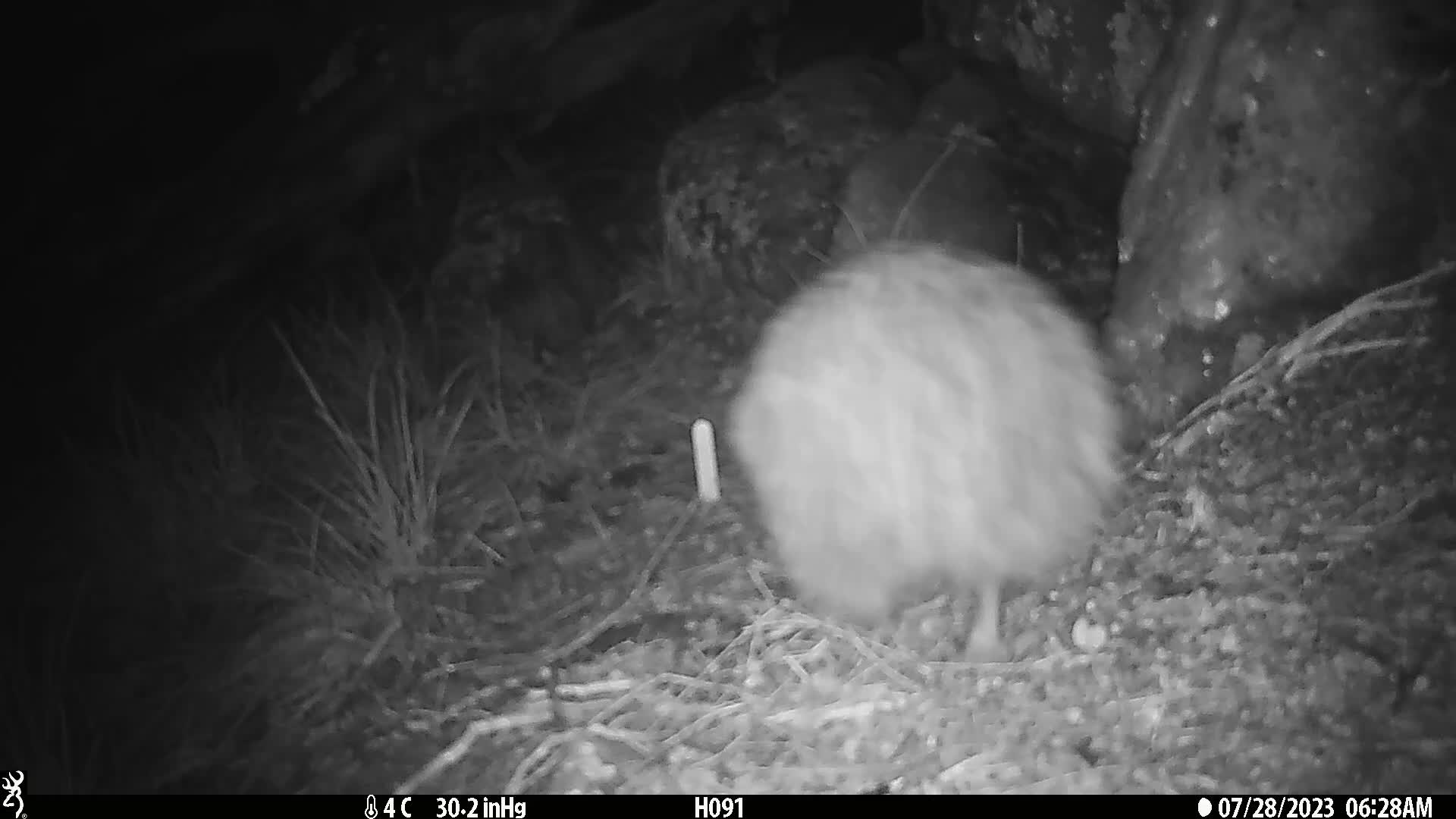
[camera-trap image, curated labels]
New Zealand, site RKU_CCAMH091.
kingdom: Animalia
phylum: Chordata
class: Aves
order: Apterygiformes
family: Apterygidae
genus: Apteryx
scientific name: Apteryx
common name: kiwi